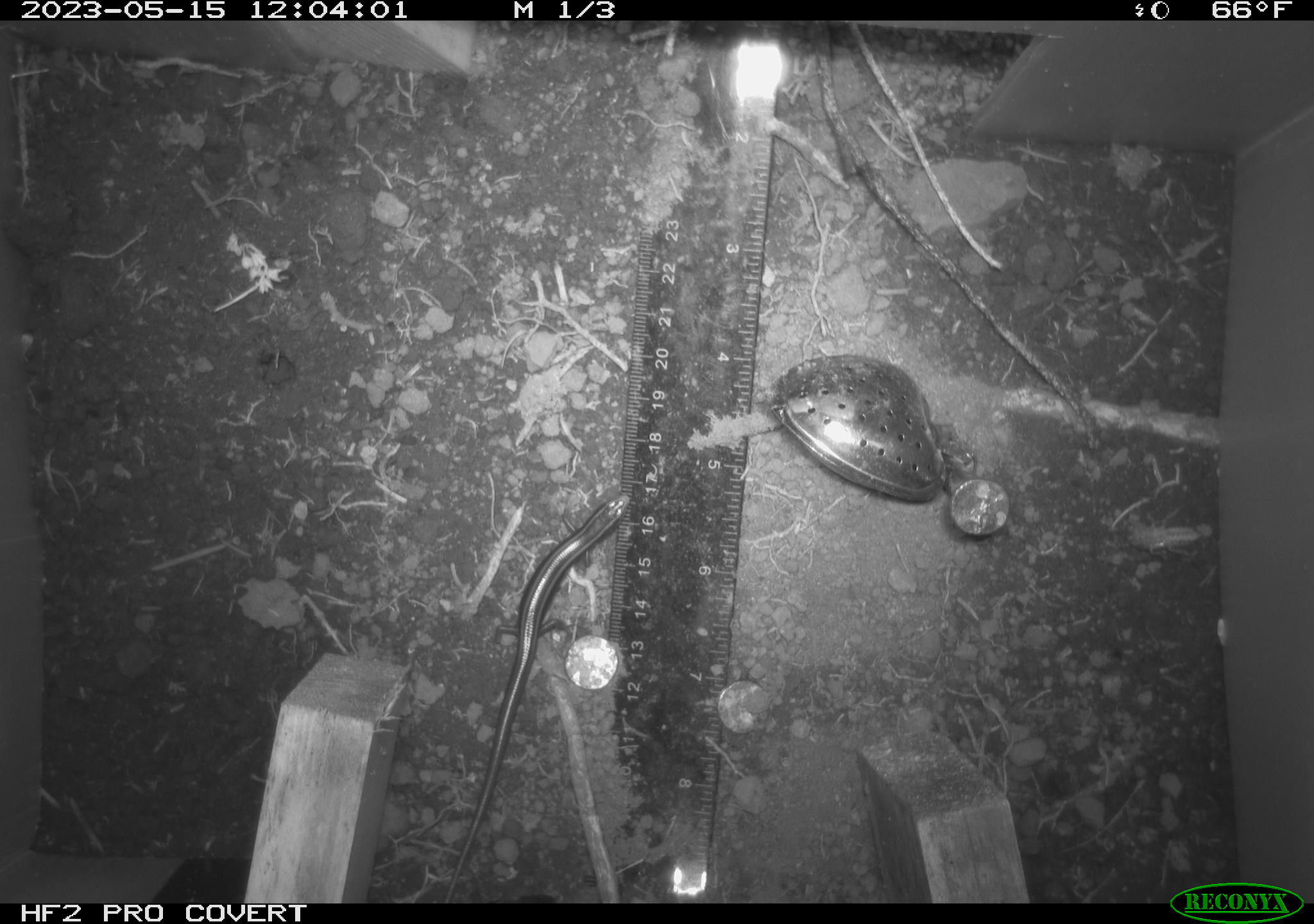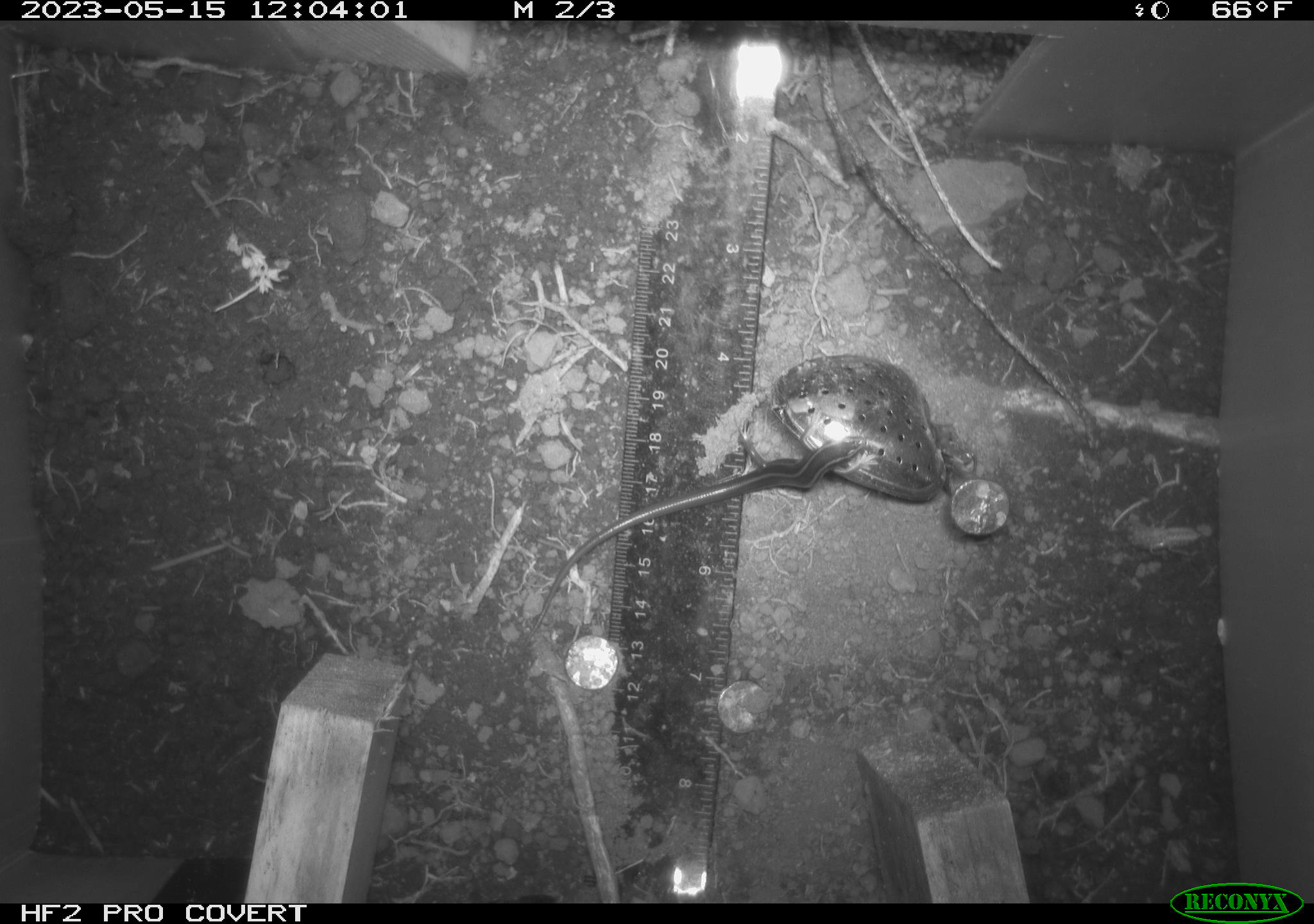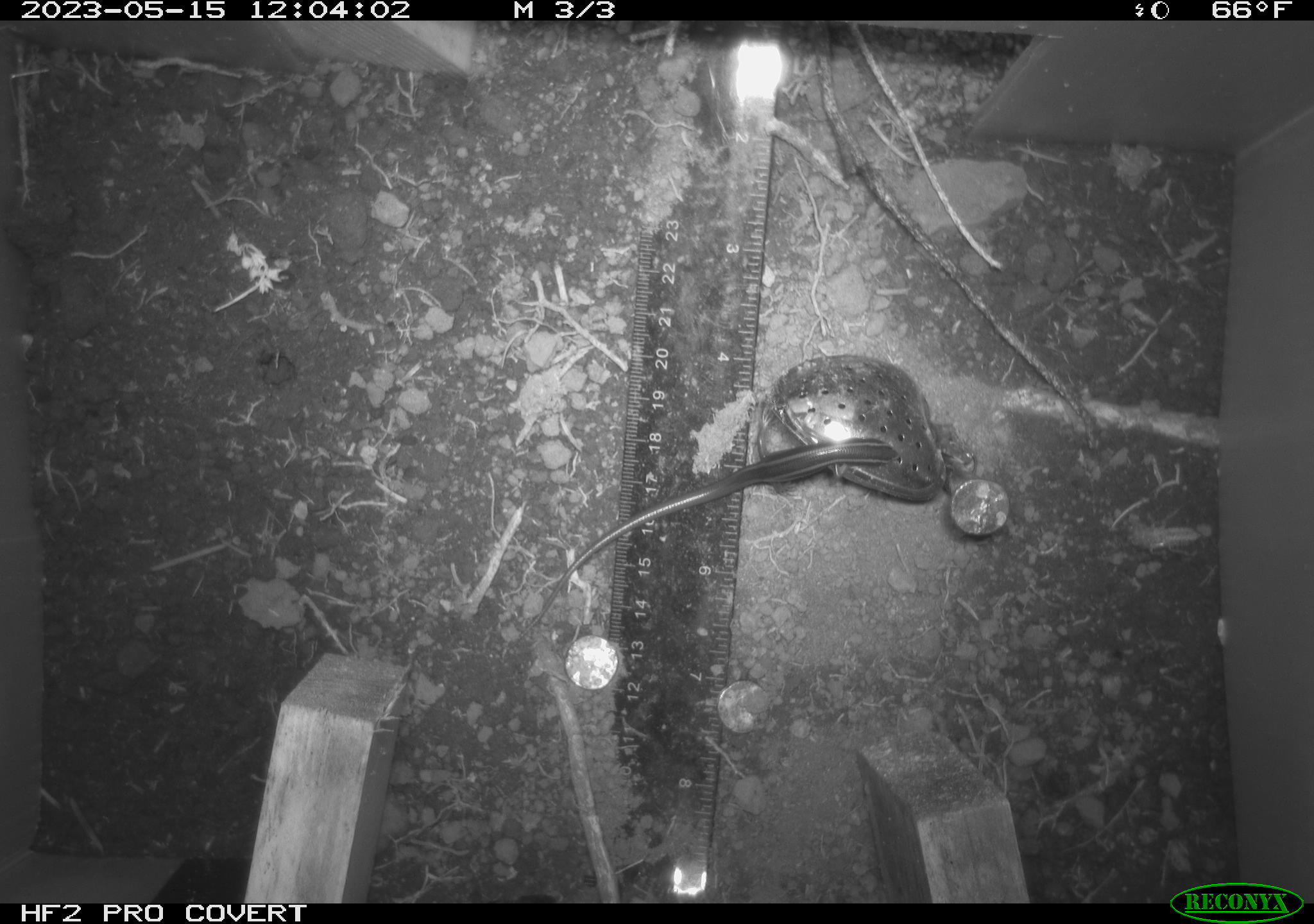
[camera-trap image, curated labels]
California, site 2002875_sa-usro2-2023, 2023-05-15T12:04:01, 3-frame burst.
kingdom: Animalia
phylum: Chordata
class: Reptilia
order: Squamata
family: Scincidae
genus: Plestiodon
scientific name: Plestiodon skiltonianus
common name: western skink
Western skink (Plestiodon skiltonianus).